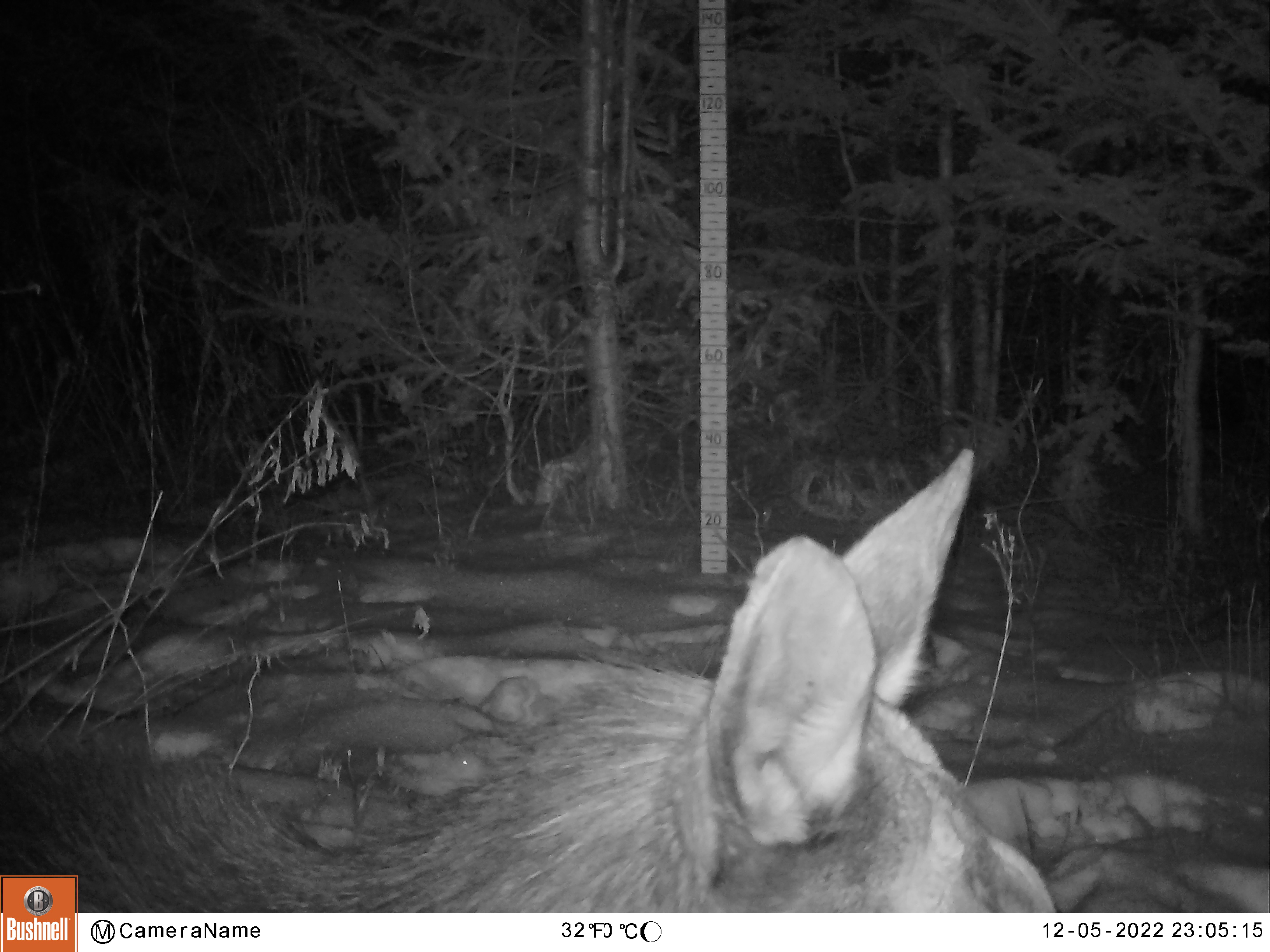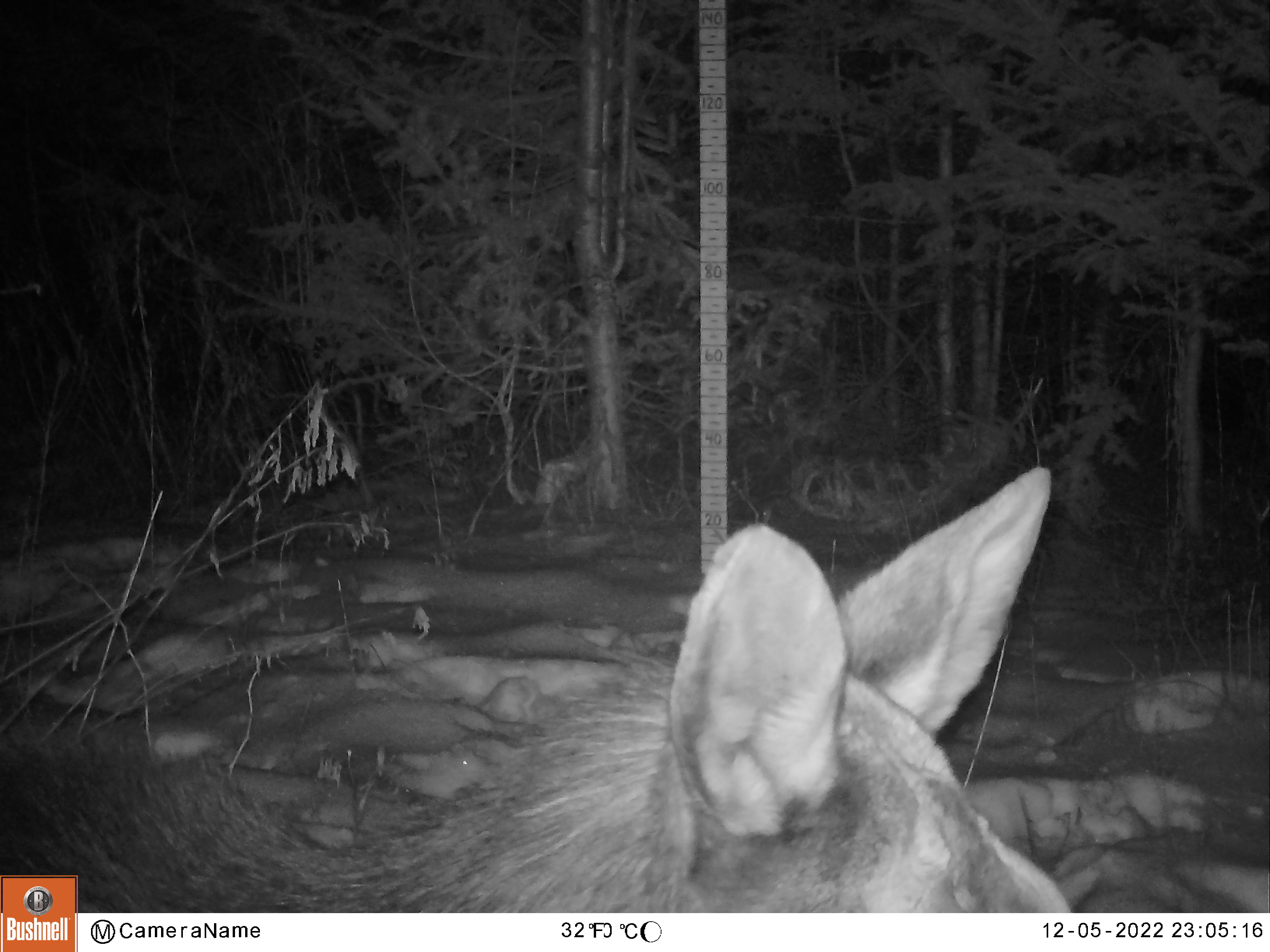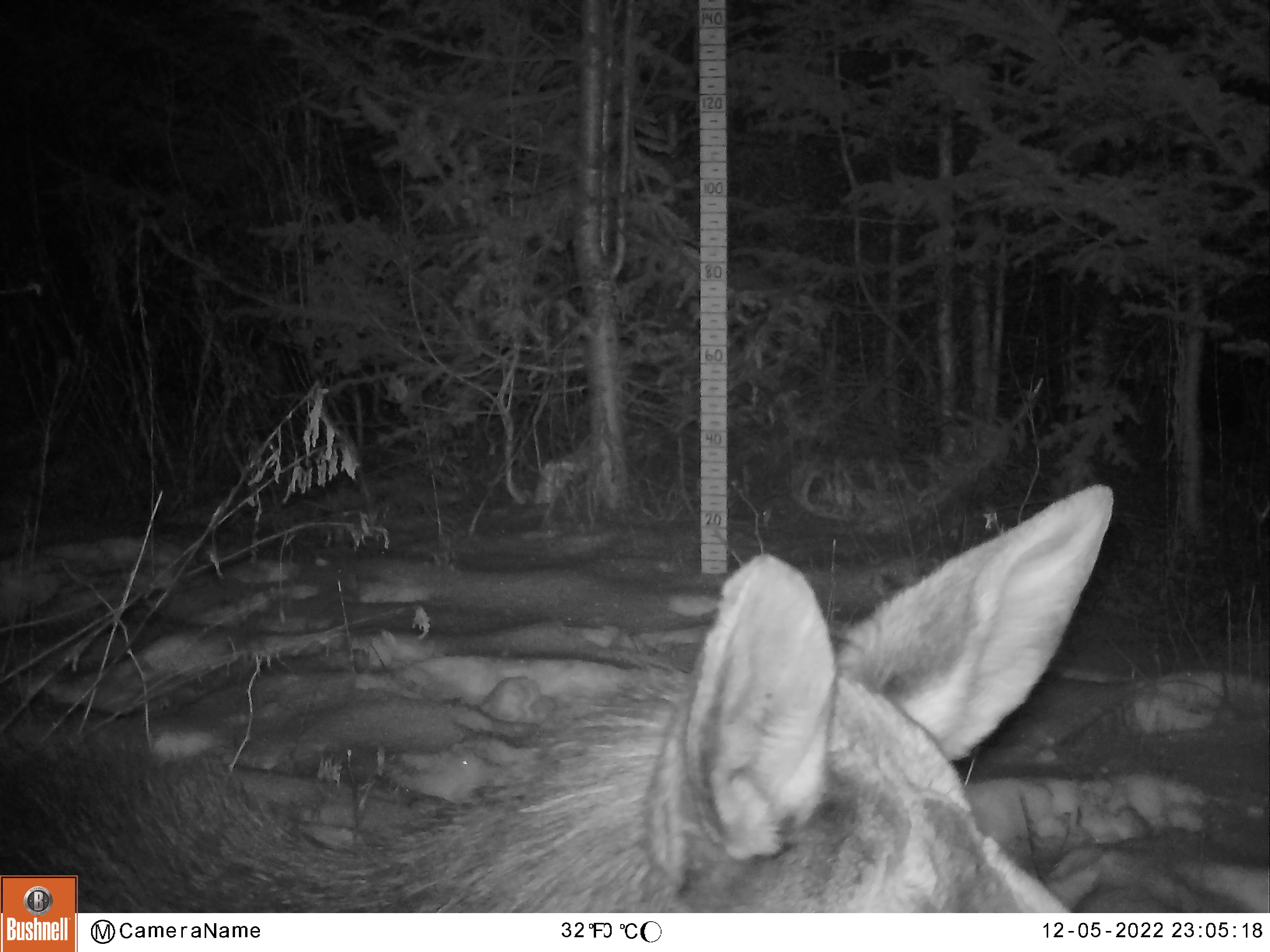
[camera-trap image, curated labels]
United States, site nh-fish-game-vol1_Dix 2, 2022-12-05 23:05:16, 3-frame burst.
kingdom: Animalia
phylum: Chordata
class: Mammalia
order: Artiodactyla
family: Cervidae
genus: Alces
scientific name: Alces alces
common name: moose